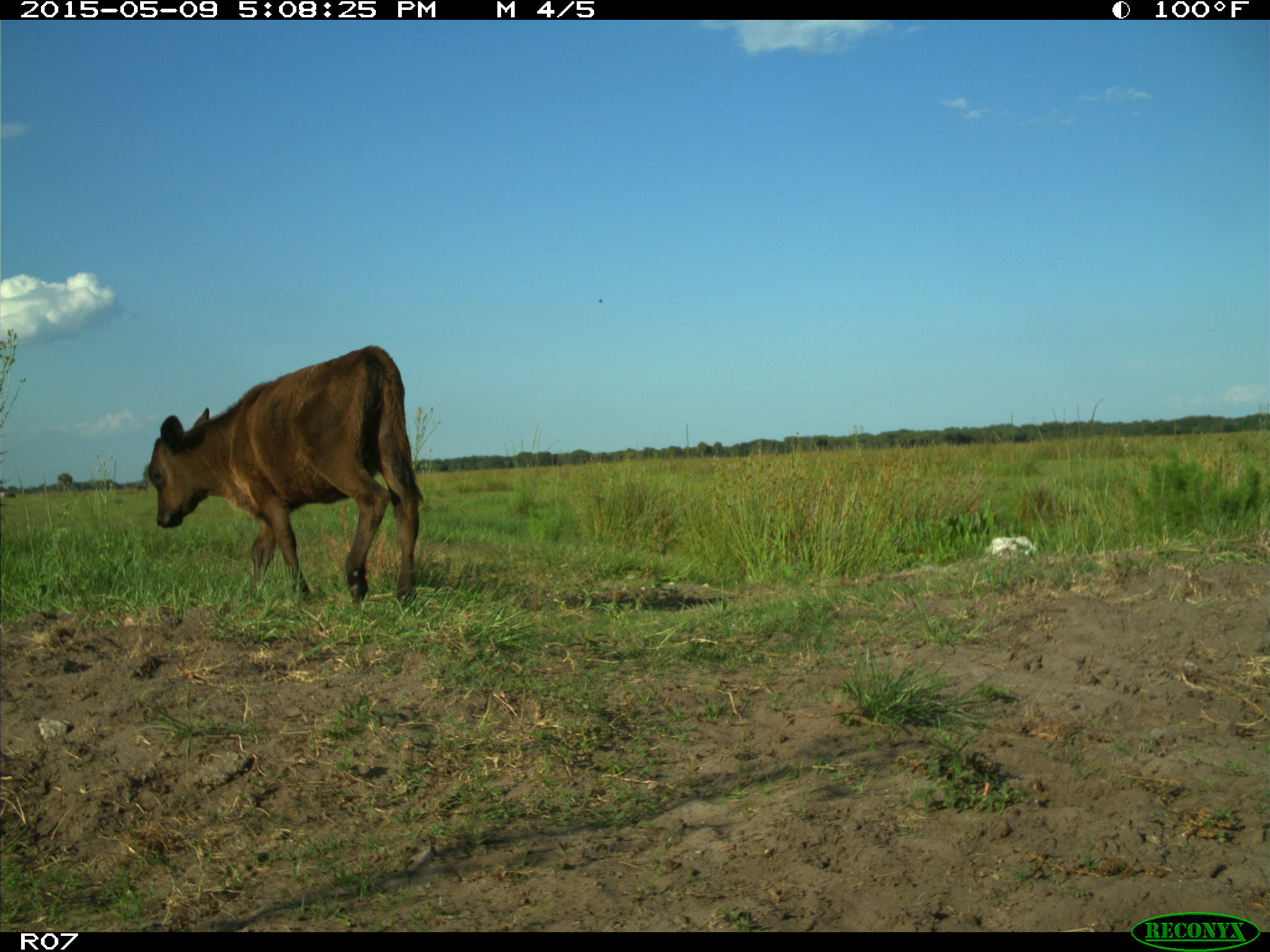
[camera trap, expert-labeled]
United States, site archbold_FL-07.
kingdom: Animalia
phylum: Chordata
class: Mammalia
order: Artiodactyla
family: Bovidae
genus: Bos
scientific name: Bos taurus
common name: domestic cow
Bos taurus (domestic cow).